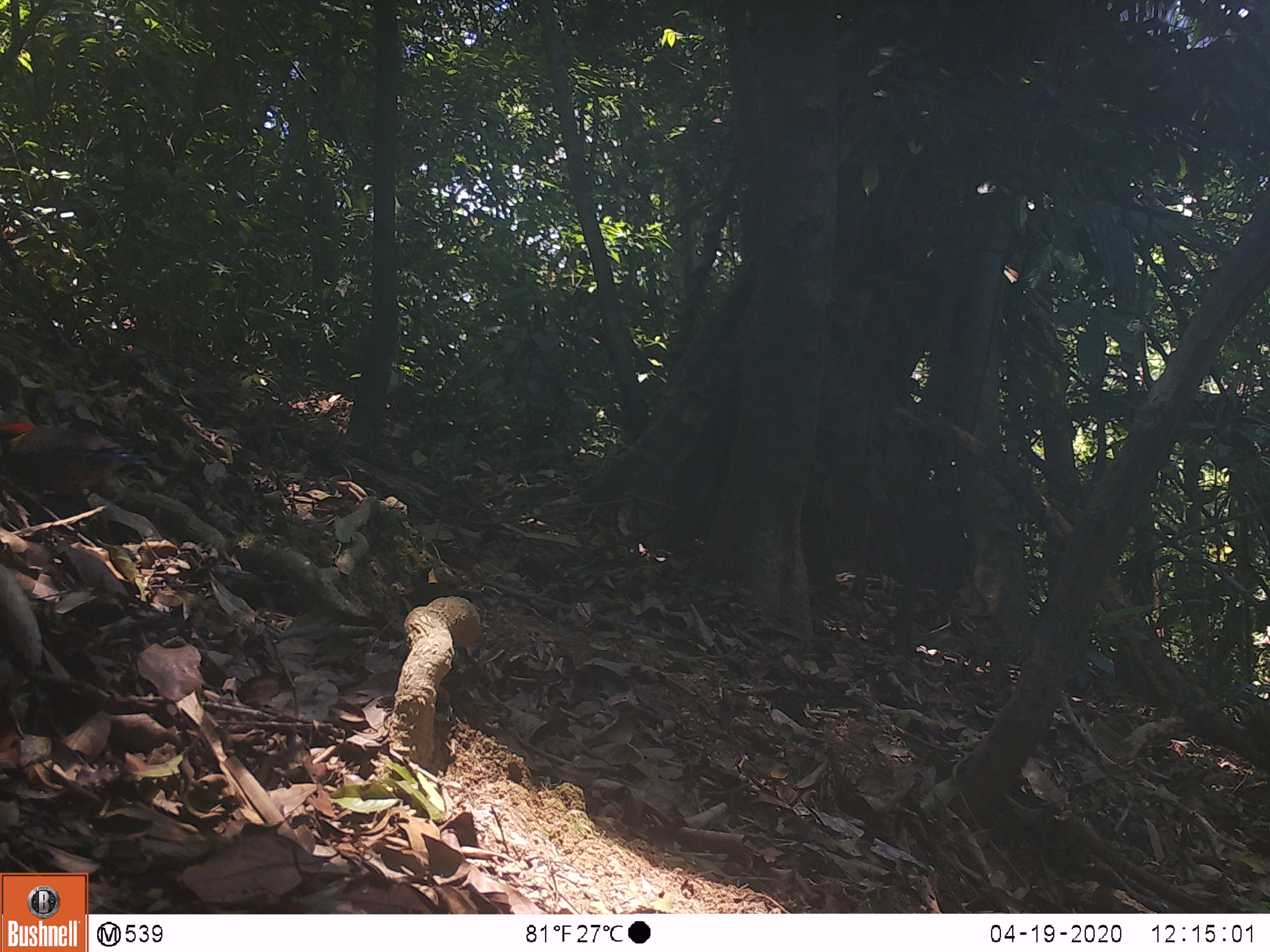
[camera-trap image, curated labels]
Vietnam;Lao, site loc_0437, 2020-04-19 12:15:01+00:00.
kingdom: Animalia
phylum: Chordata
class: Aves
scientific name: Aves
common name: bird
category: unidentified bird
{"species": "unidentified bird (bird) (Aves)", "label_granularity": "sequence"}